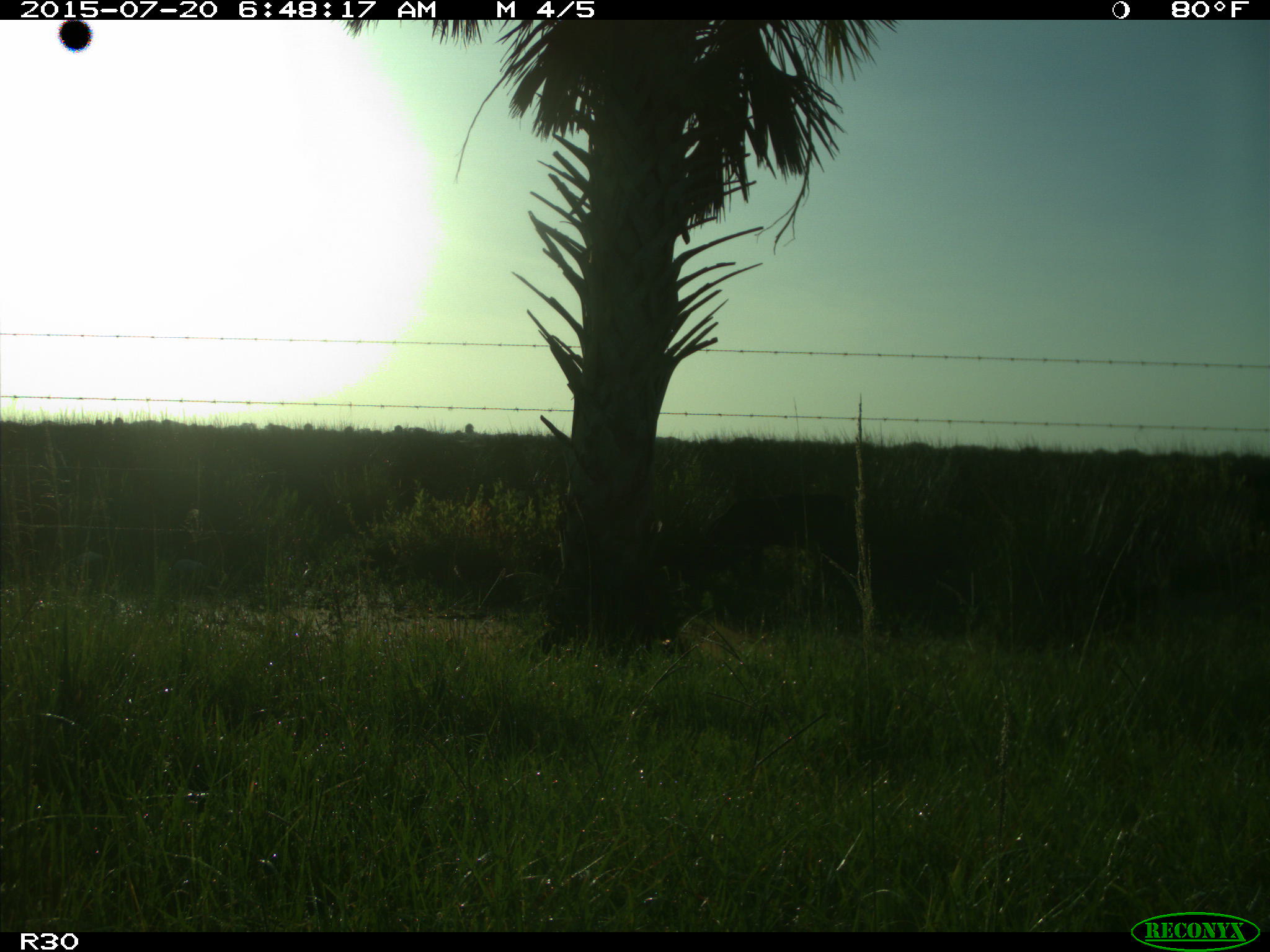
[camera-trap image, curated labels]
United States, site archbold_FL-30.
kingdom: Animalia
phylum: Chordata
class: Mammalia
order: Artiodactyla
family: Bovidae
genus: Bos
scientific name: Bos taurus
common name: domestic cow